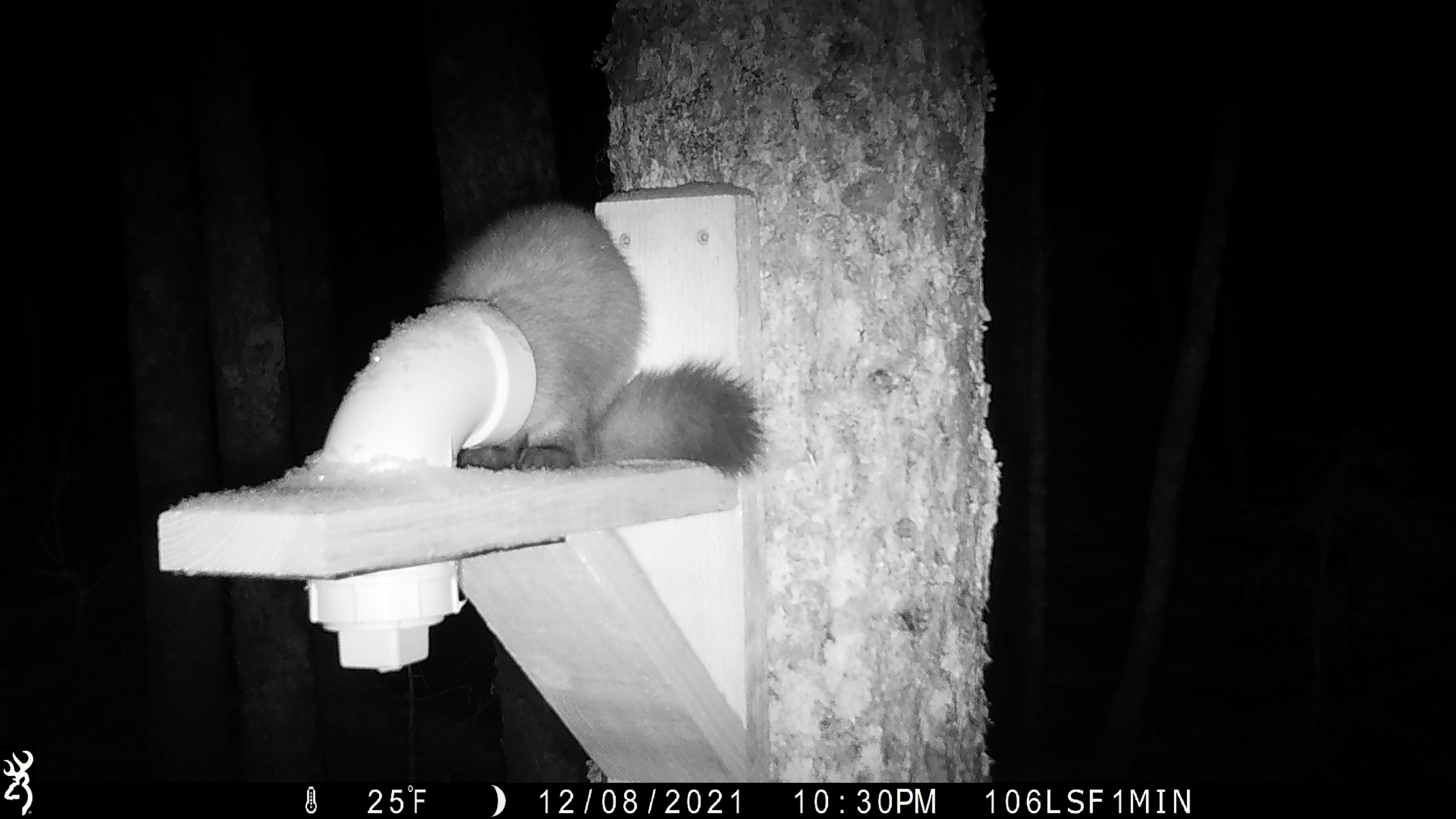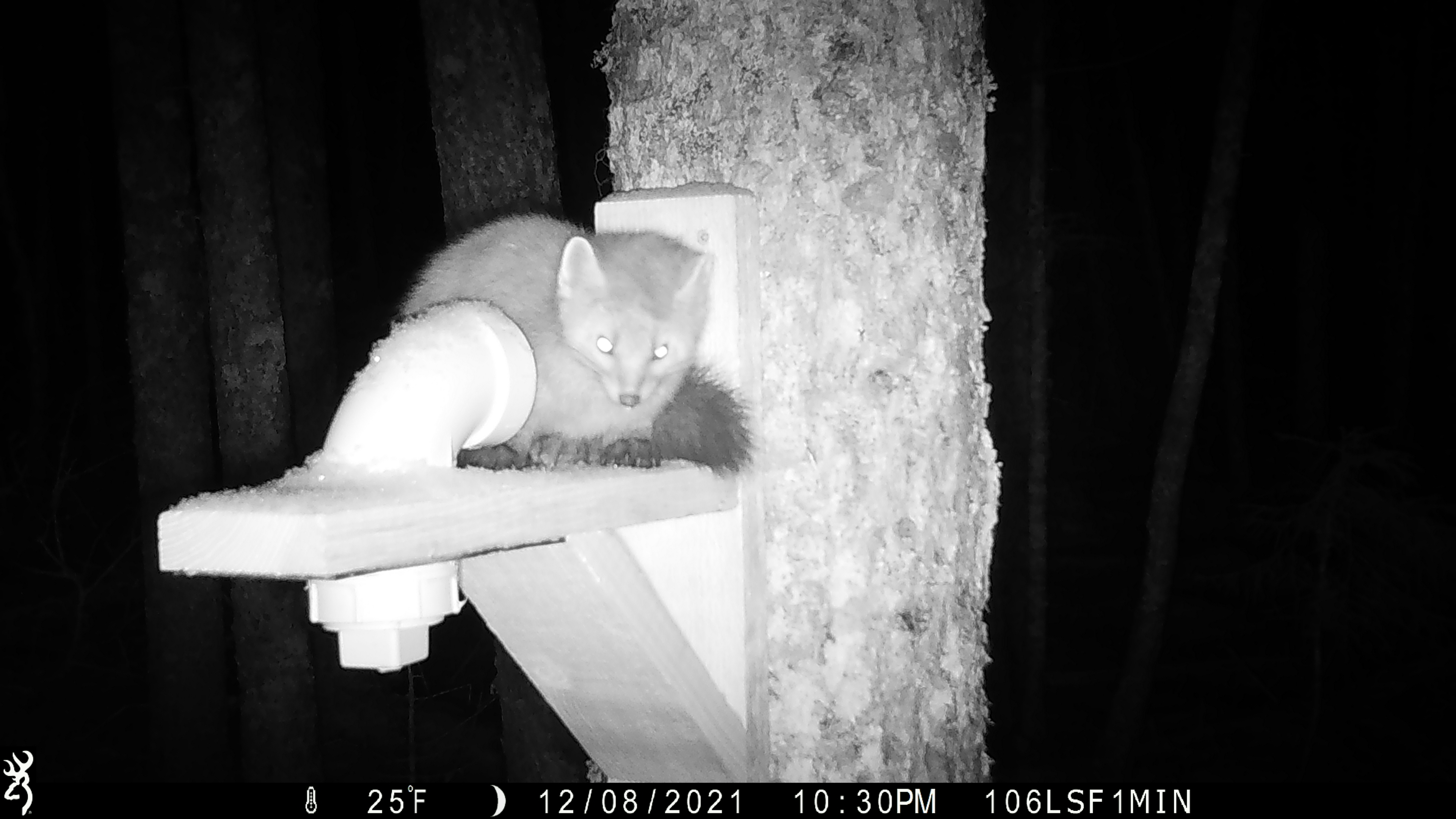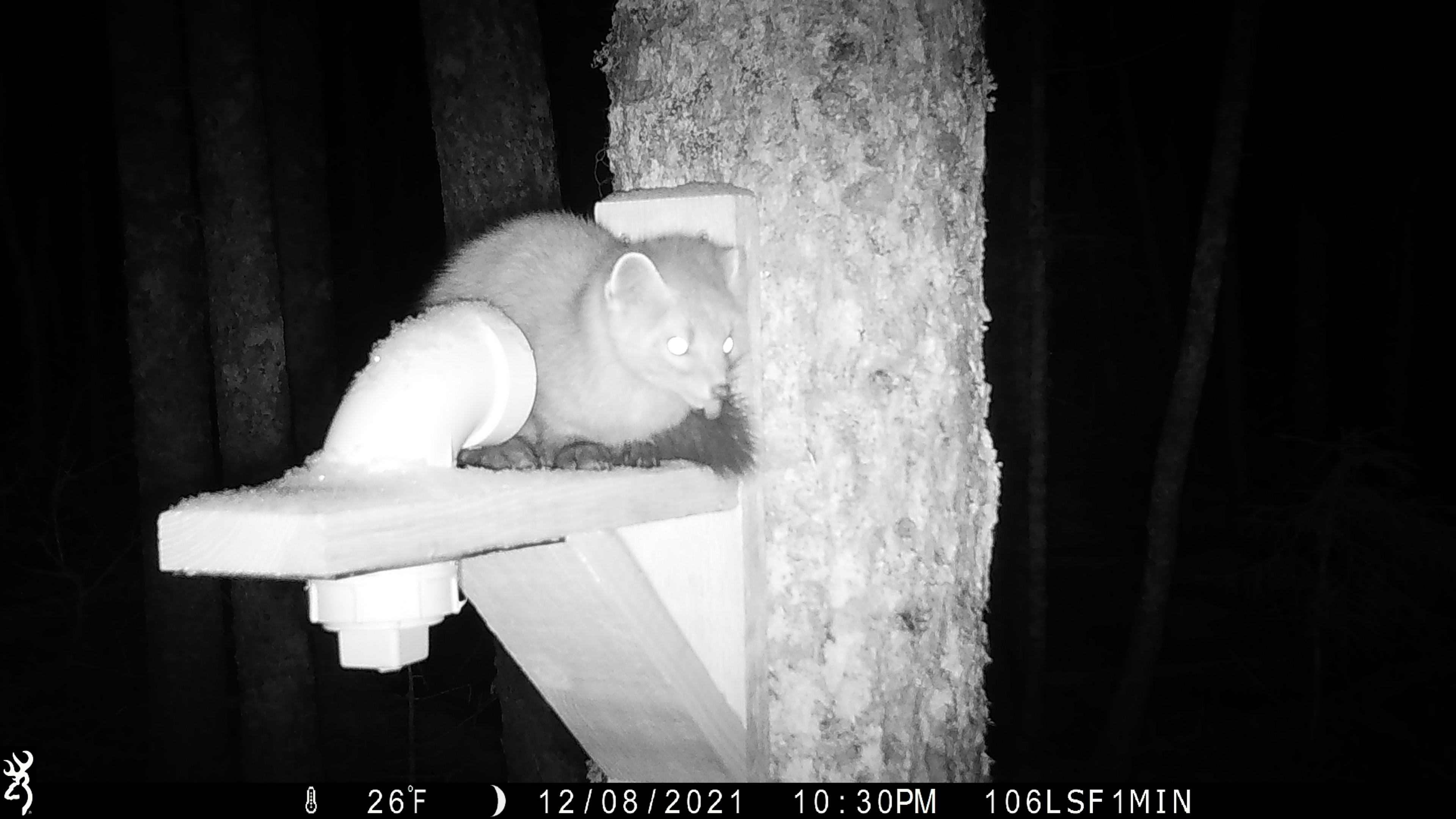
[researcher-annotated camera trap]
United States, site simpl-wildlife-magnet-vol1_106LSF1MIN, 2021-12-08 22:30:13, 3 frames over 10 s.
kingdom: Animalia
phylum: Chordata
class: Mammalia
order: Carnivora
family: Mustelidae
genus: Martes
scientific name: Martes americana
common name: american marten